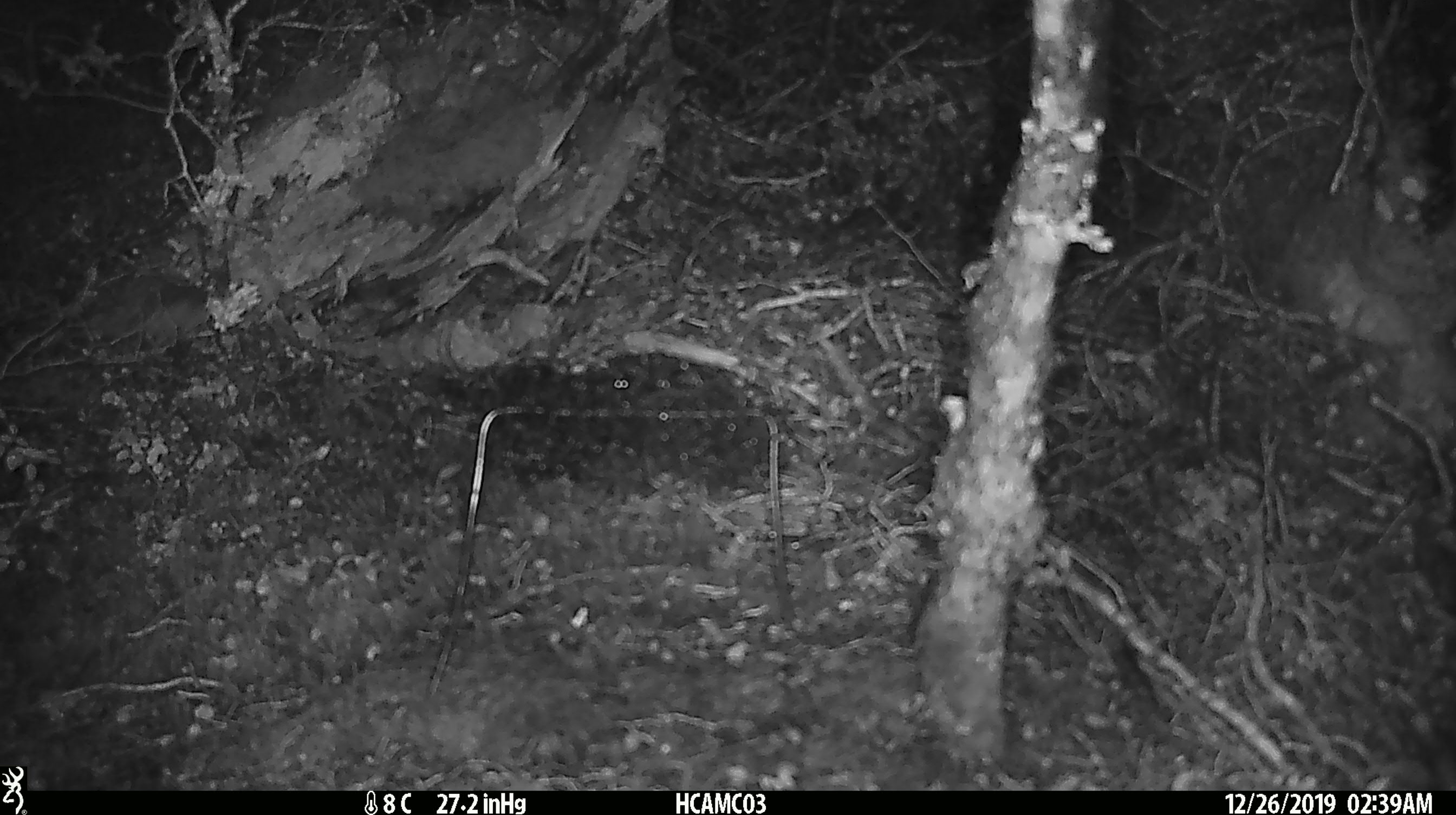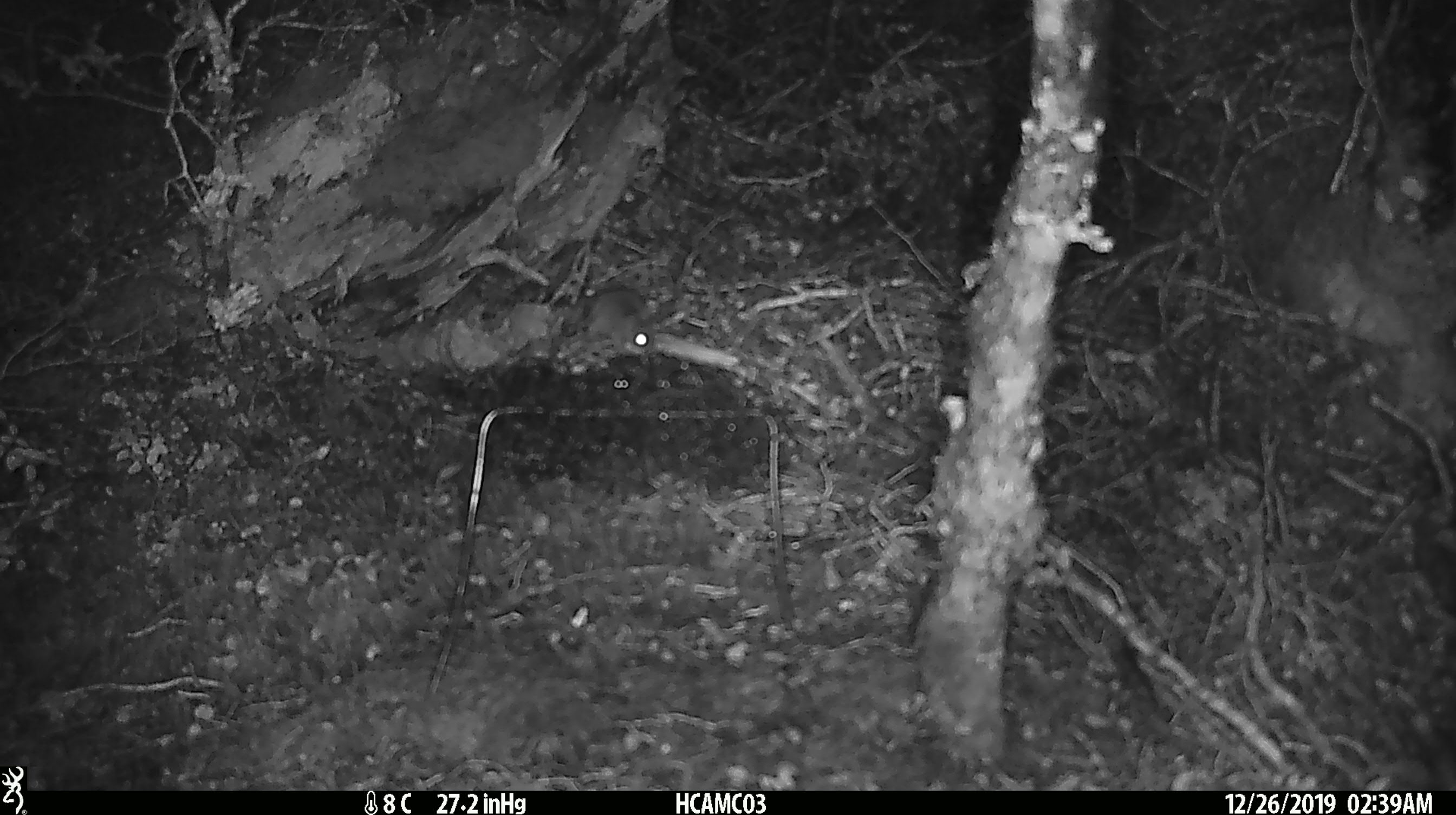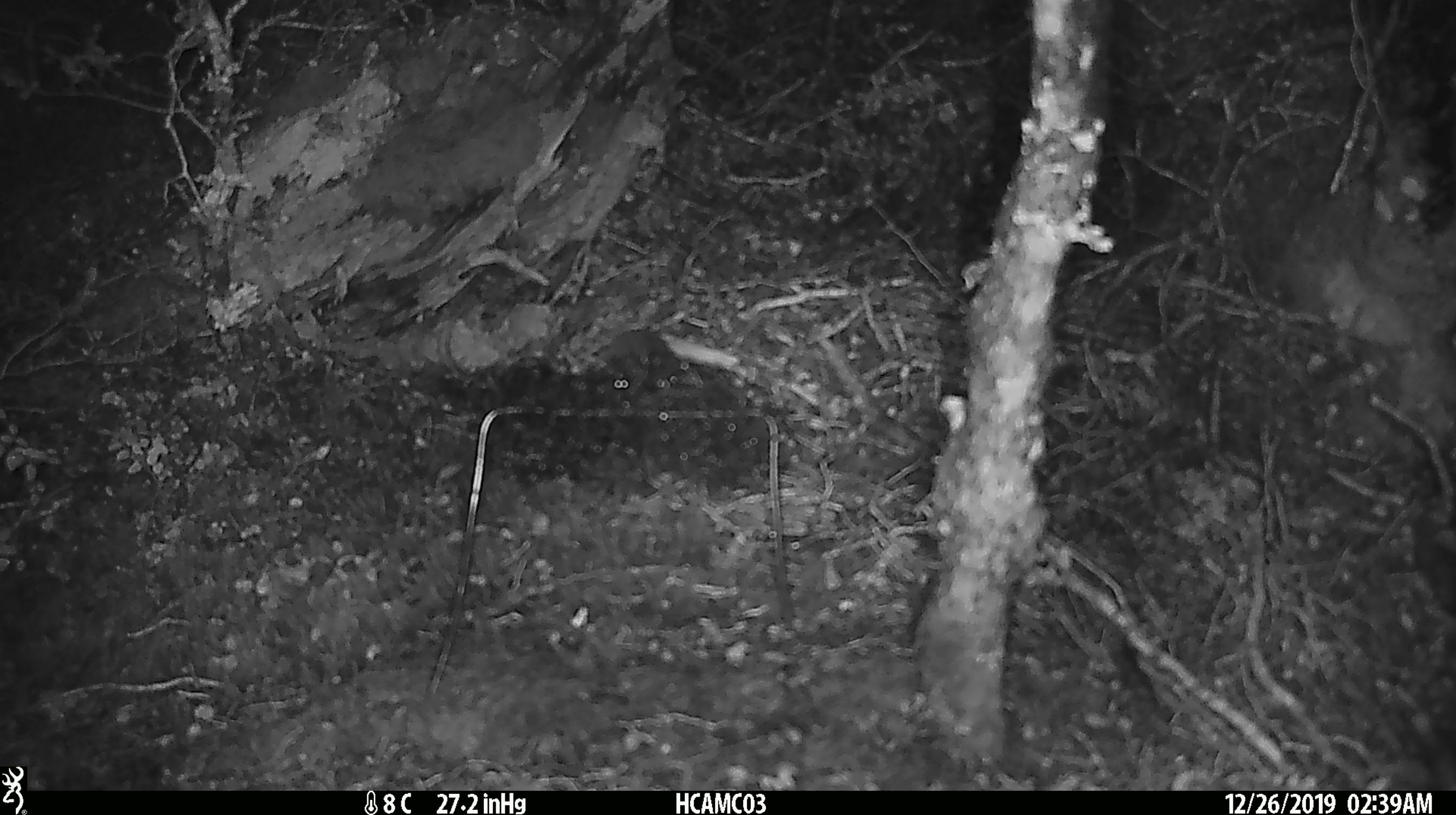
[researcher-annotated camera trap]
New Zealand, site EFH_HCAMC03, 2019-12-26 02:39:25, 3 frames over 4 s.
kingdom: Animalia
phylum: Chordata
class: Mammalia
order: Rodentia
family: Muridae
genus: Mus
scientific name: Mus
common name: mouse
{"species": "mouse (Mus)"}